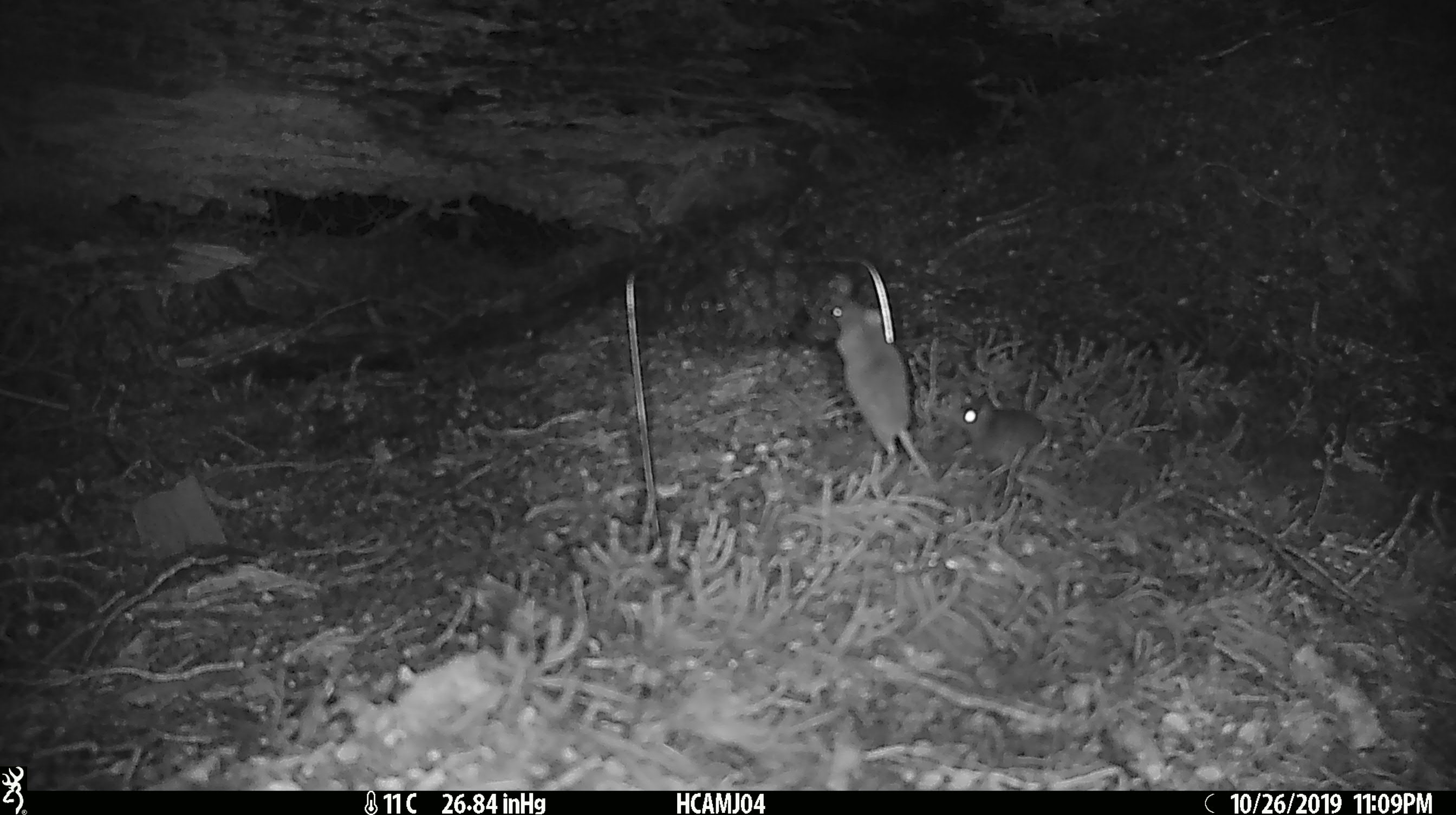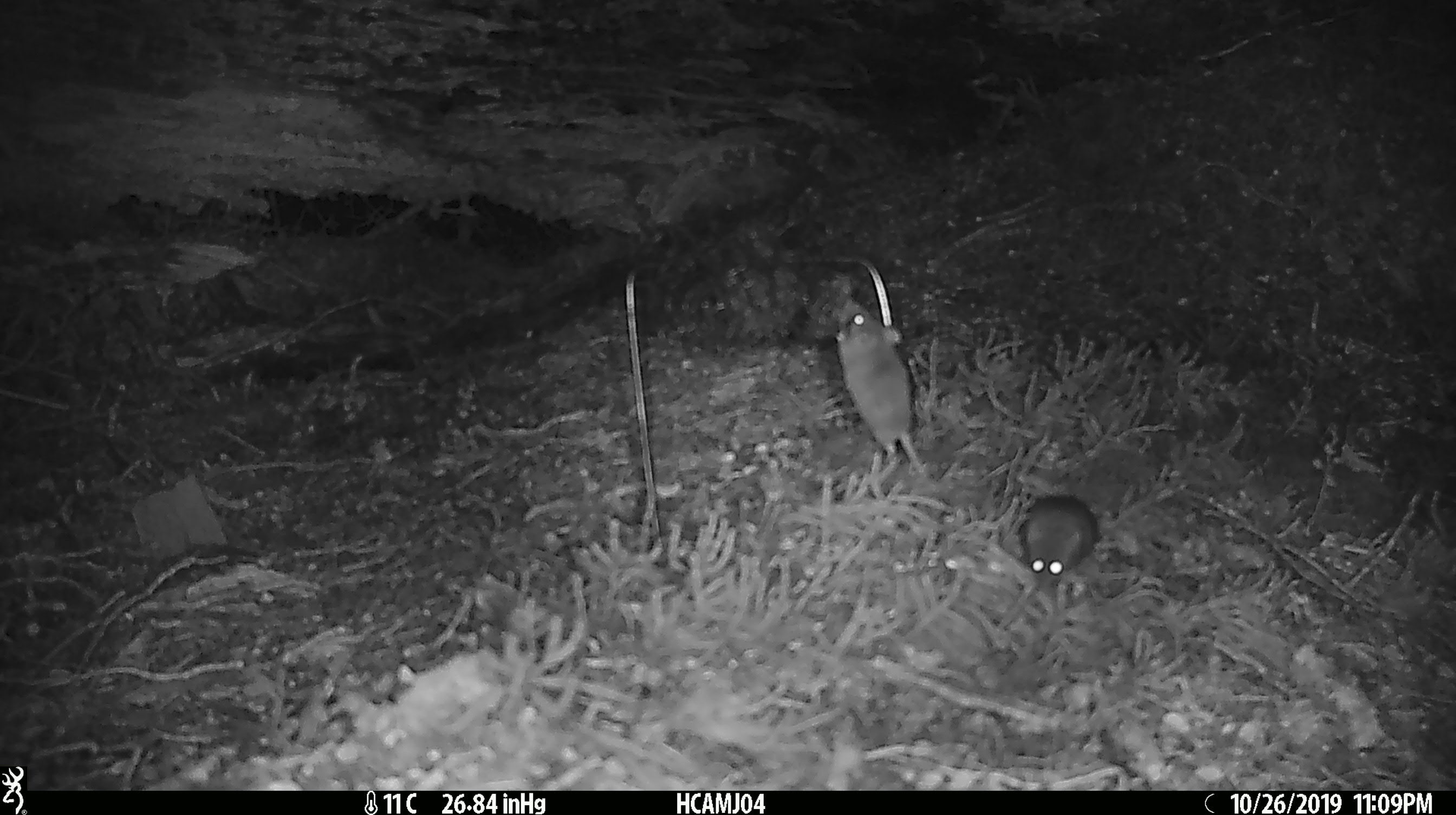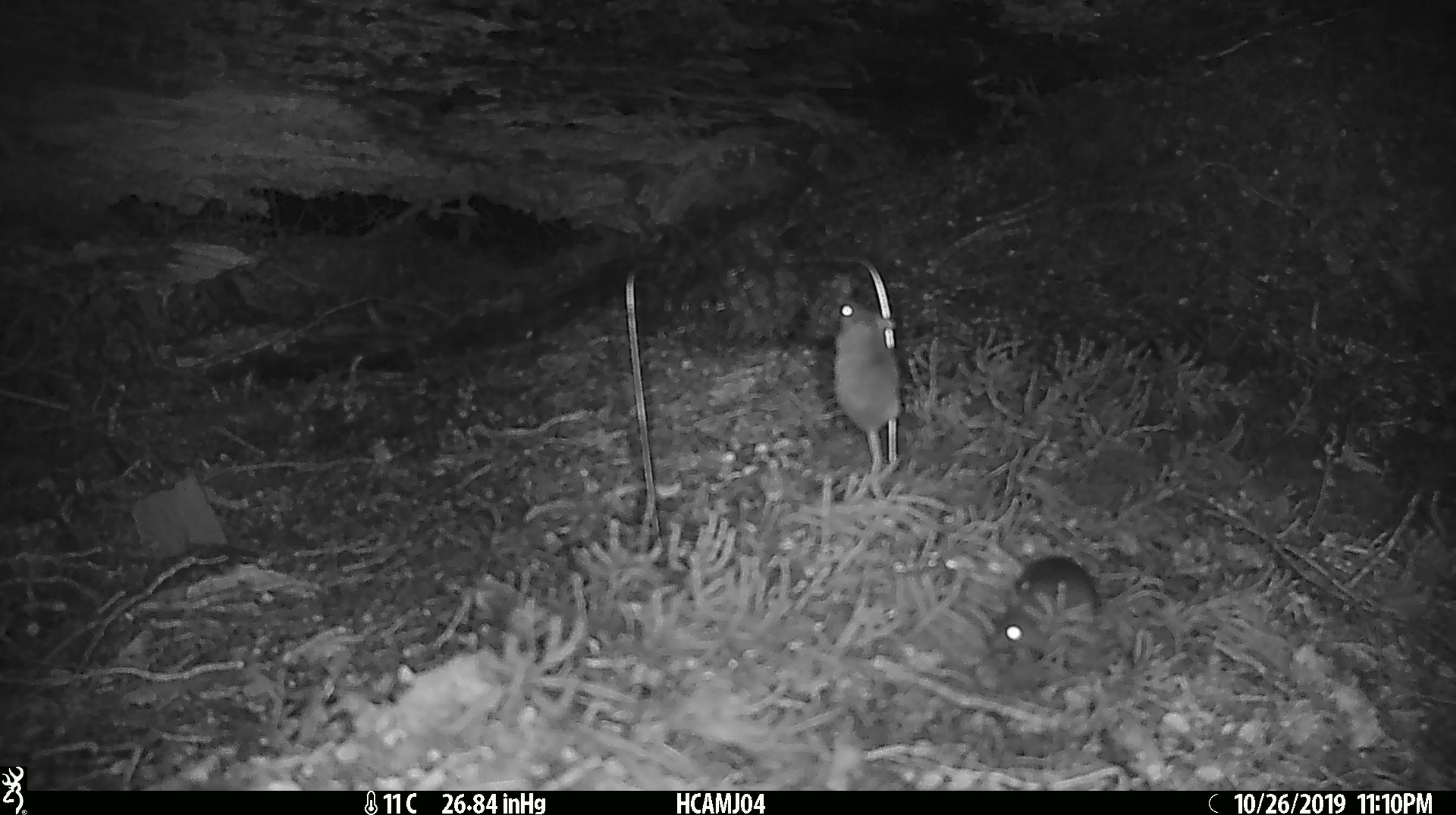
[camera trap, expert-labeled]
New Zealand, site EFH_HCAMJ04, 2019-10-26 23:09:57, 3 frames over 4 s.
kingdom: Animalia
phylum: Chordata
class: Mammalia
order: Rodentia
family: Muridae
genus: Mus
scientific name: Mus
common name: mouse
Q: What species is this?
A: Mouse (Mus).